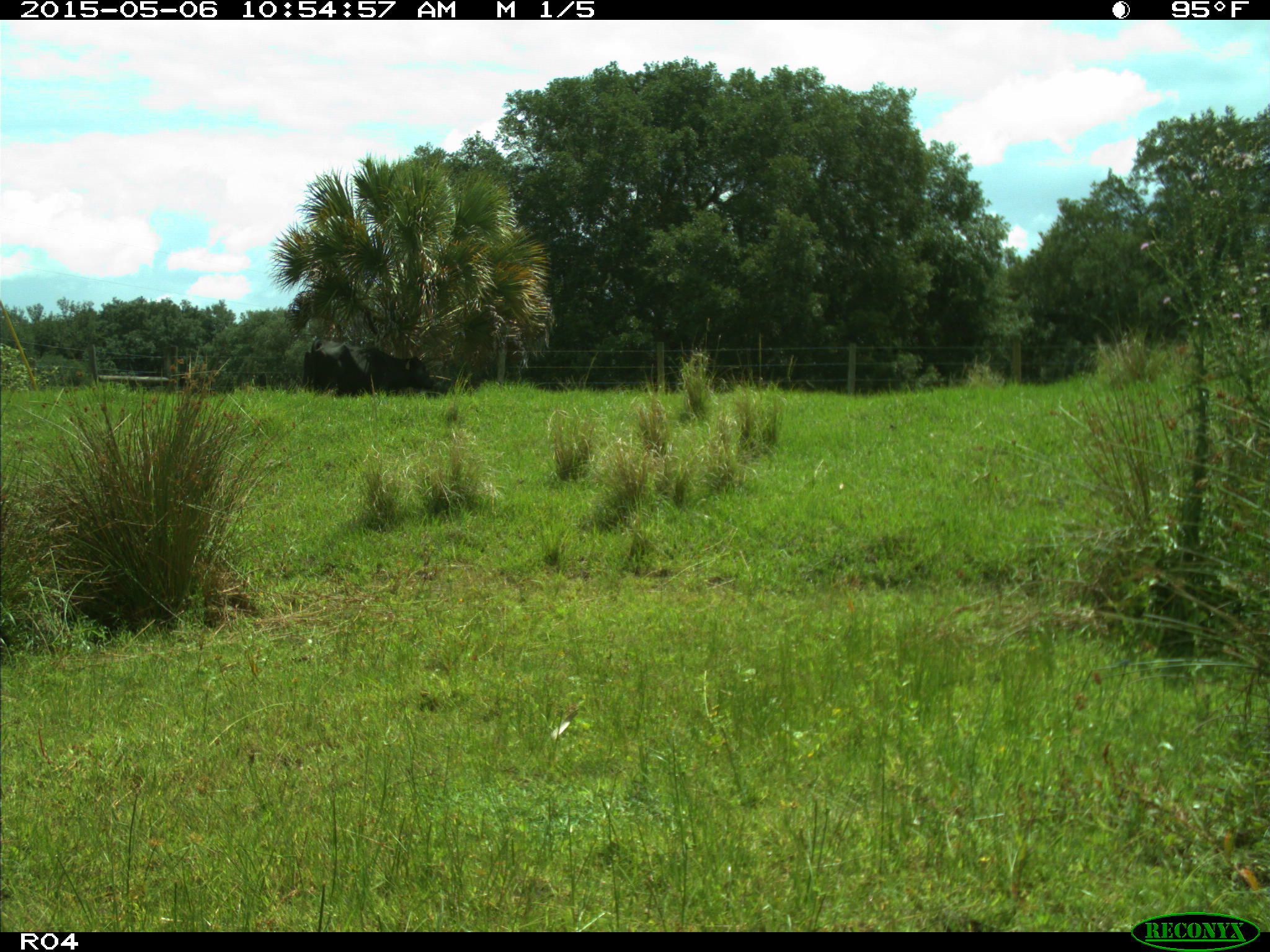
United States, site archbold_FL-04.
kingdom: Animalia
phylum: Chordata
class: Mammalia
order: Artiodactyla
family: Bovidae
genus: Bos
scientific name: Bos taurus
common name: domestic cow